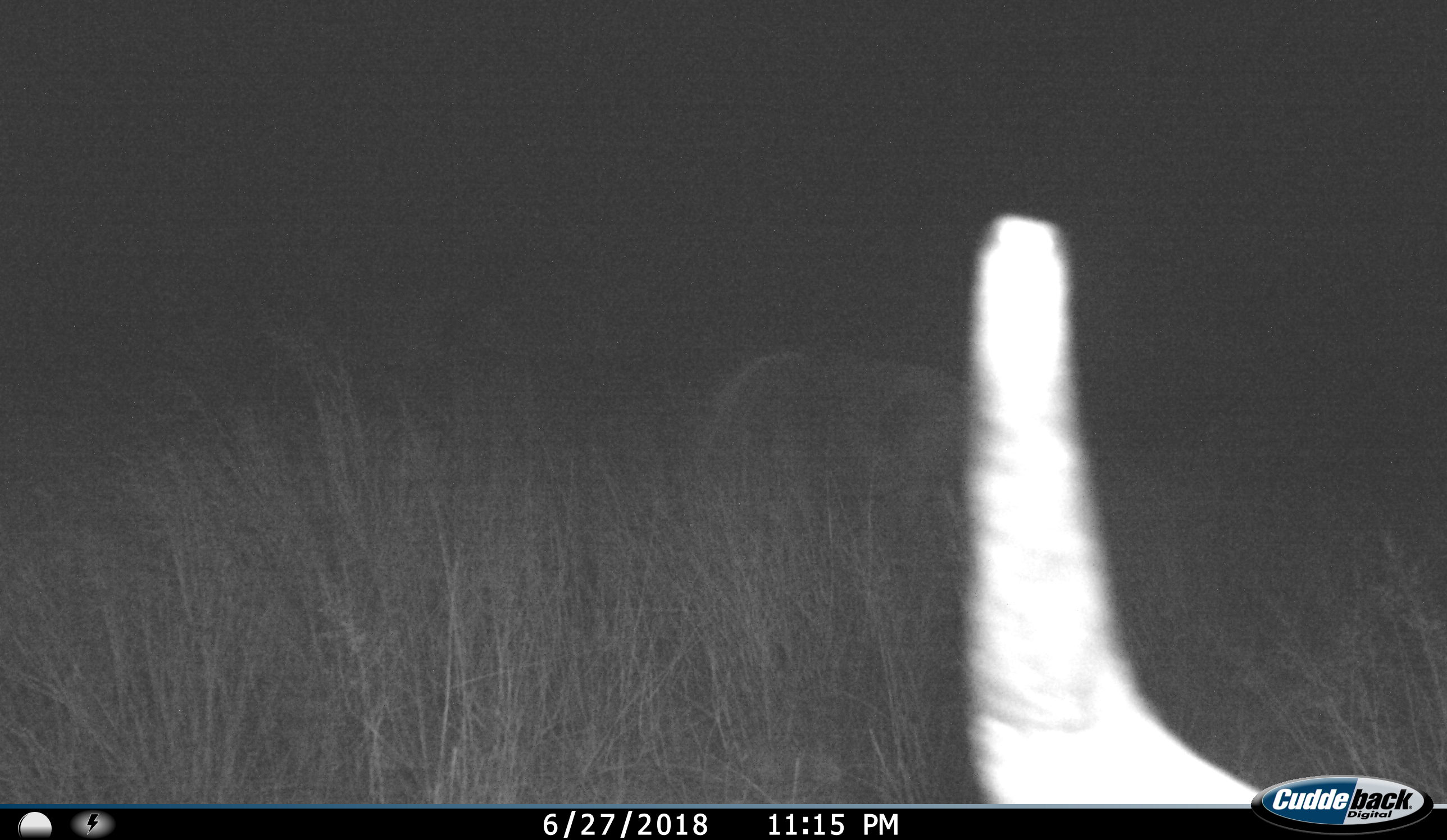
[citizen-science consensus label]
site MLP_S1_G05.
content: unidentified animal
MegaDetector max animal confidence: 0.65